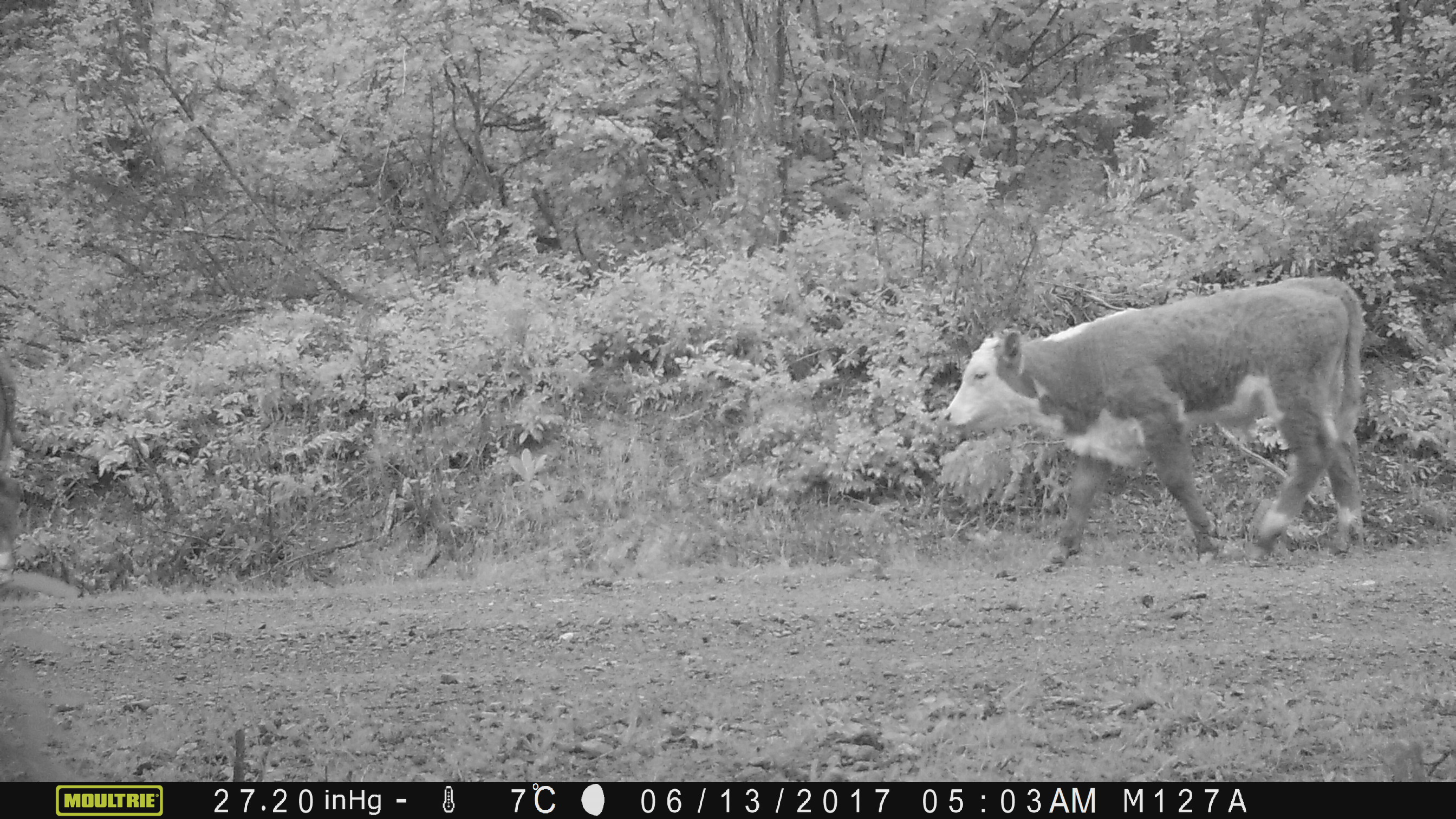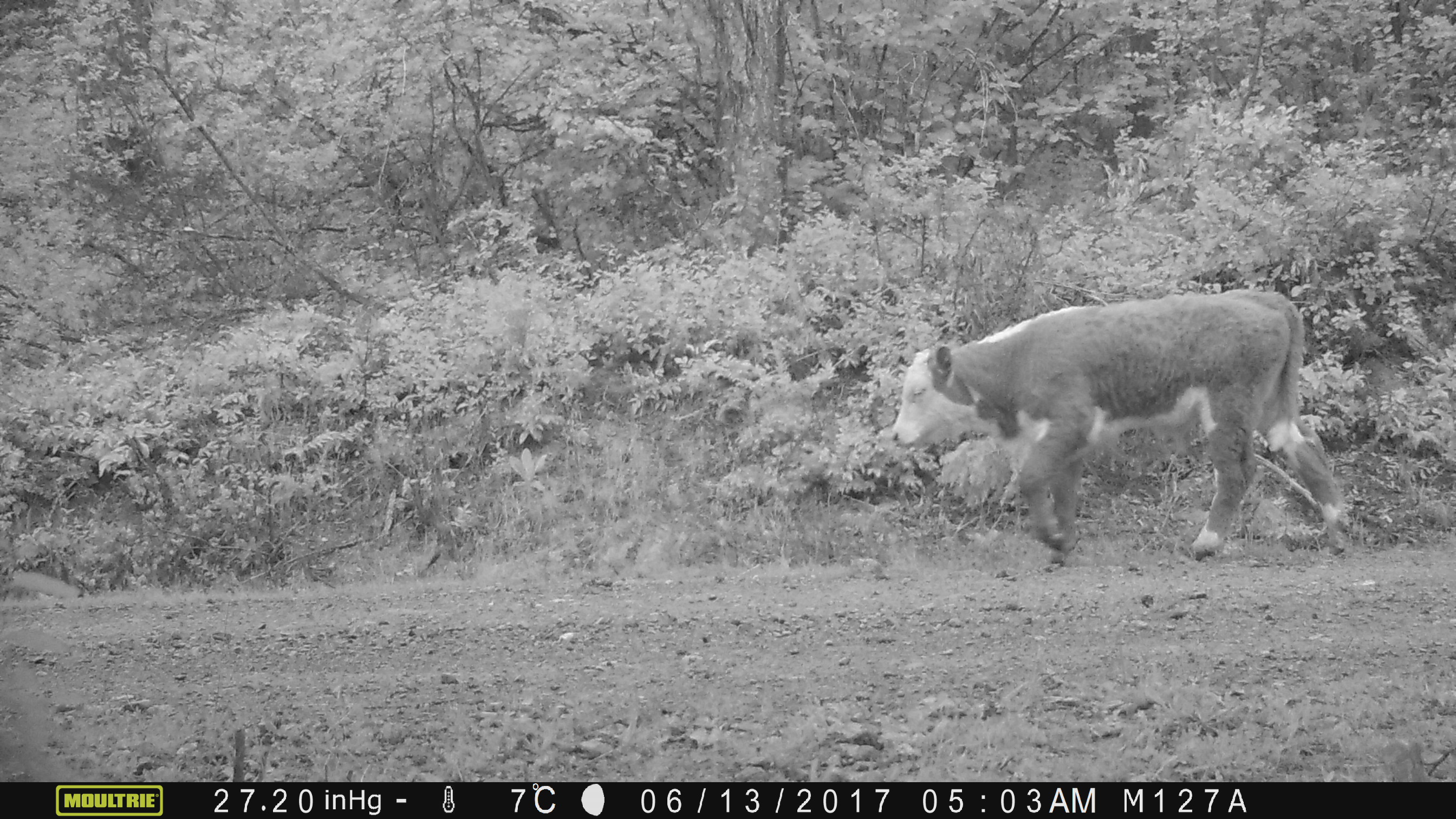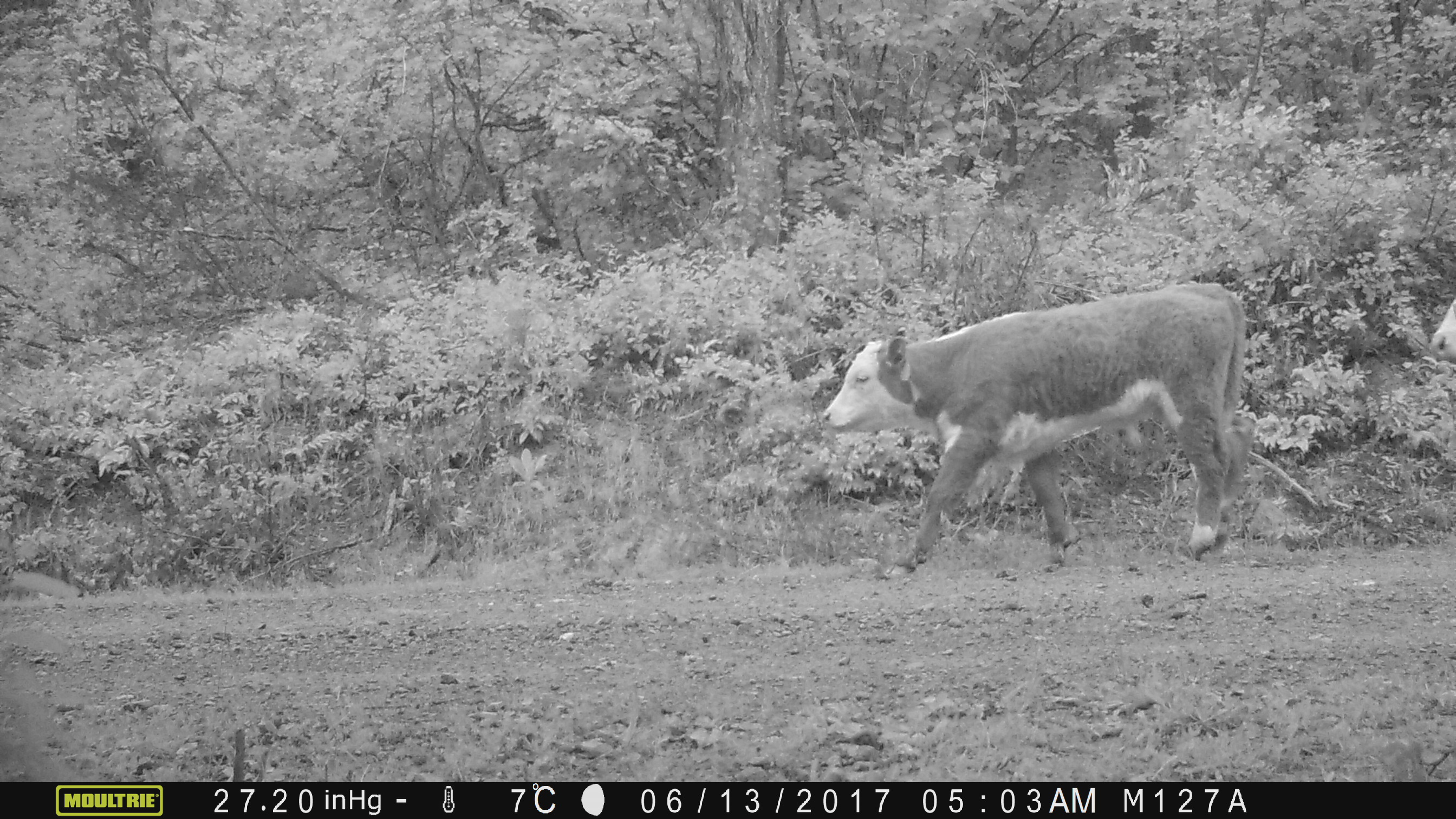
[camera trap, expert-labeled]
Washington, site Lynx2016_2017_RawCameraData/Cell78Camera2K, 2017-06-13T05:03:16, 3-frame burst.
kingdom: Animalia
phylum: Chordata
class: Mammalia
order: Artiodactyla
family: Bovidae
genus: Bos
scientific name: Bos taurus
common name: domestic cattle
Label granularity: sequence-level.